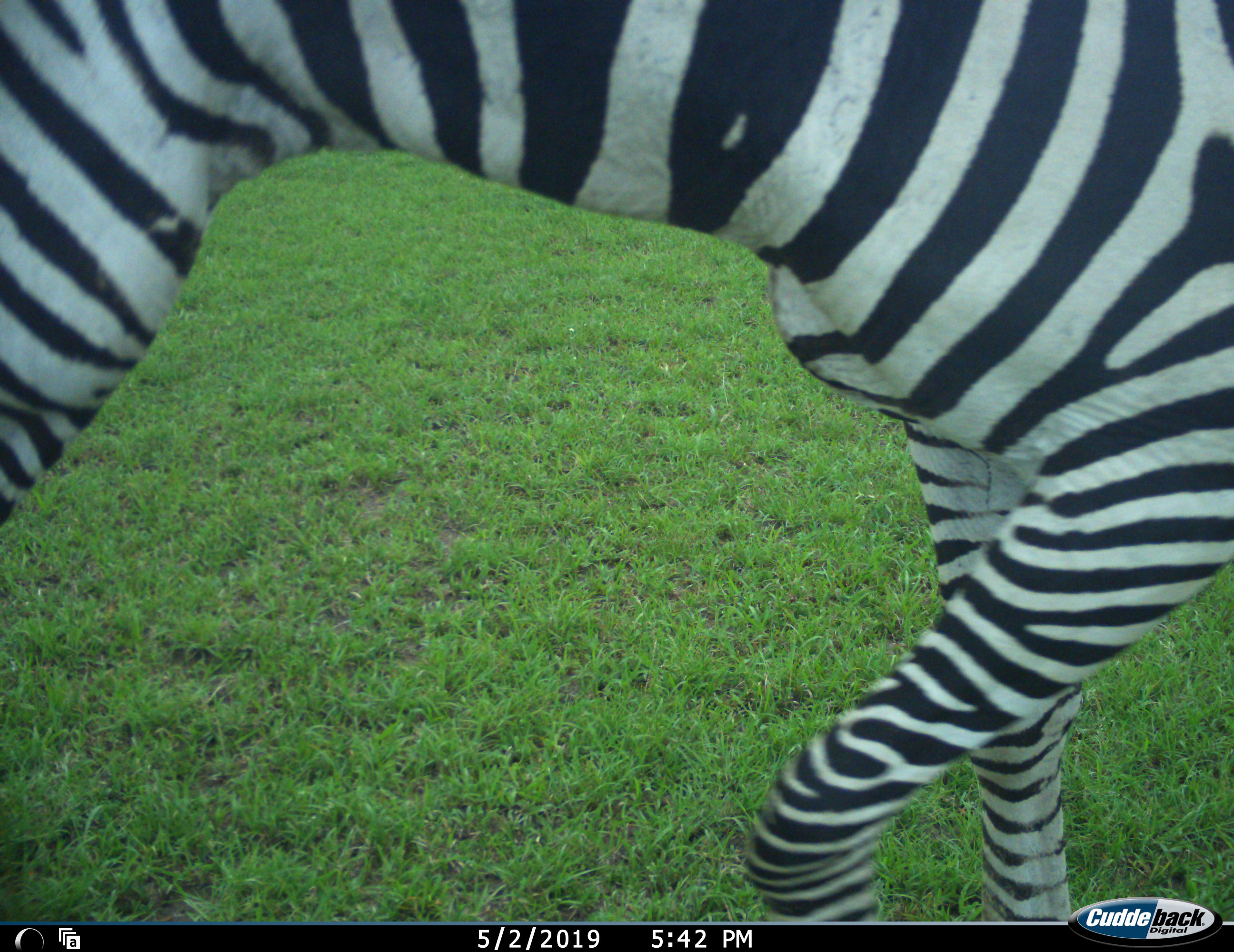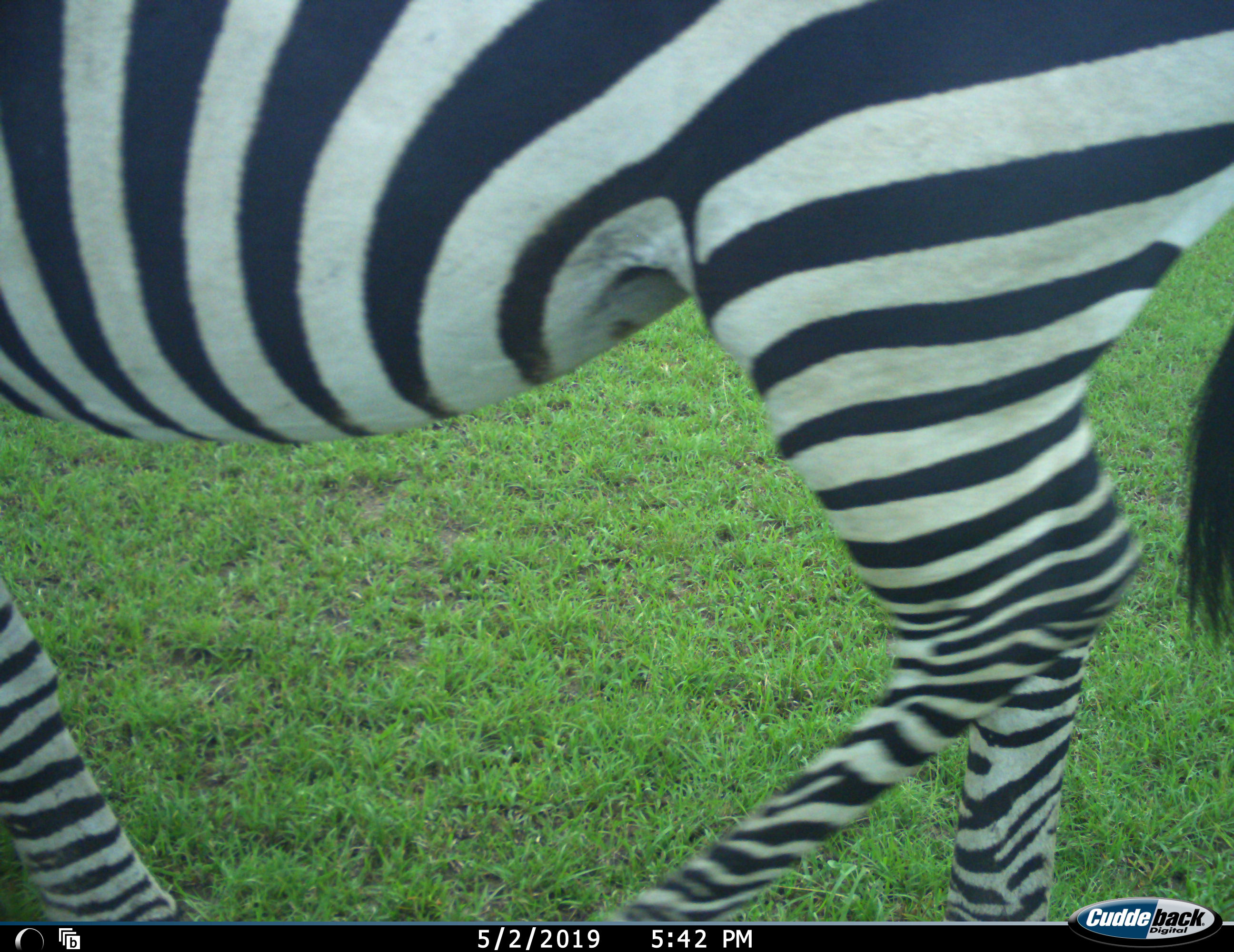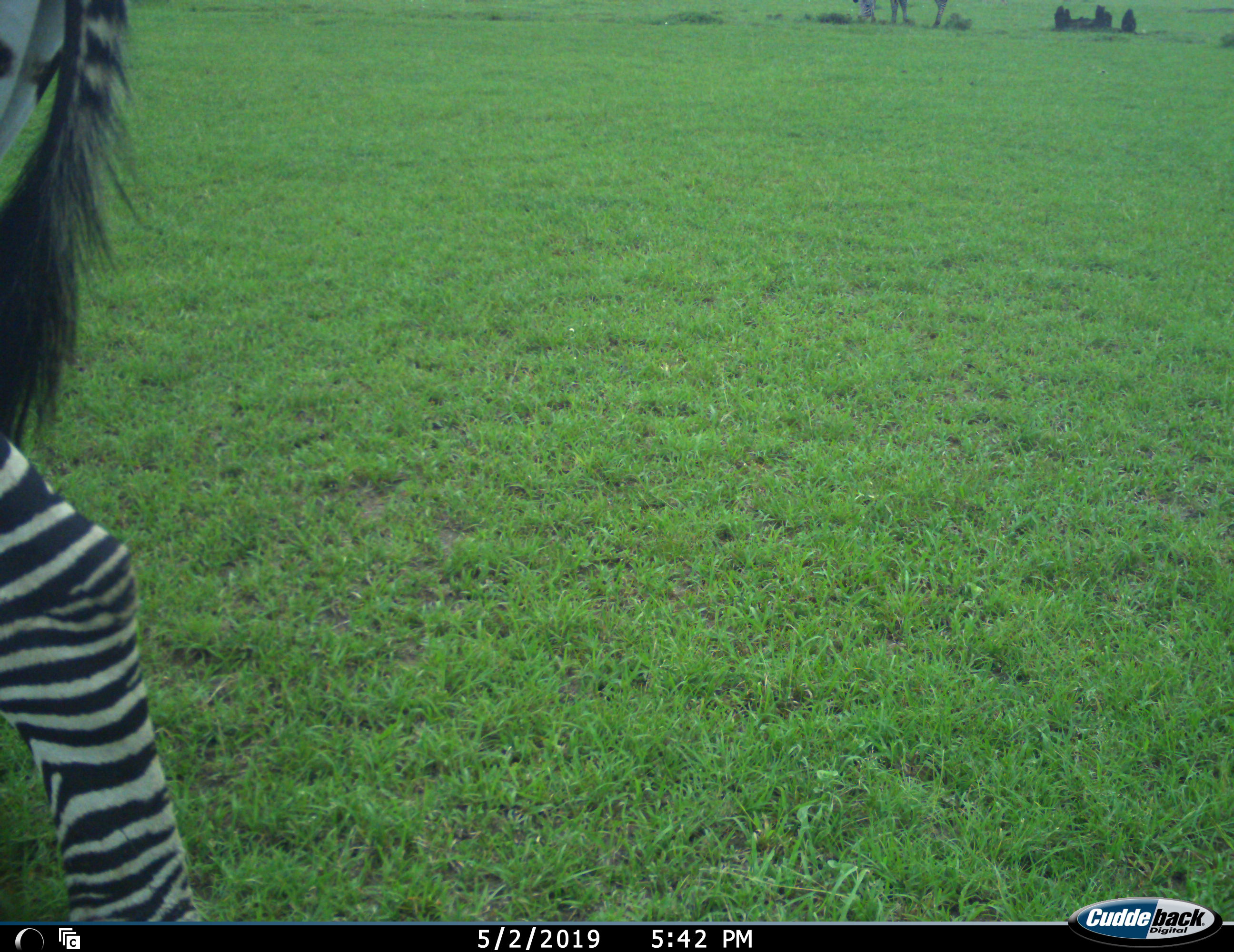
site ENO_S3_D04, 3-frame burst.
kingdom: Animalia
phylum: Chordata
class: Mammalia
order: Perissodactyla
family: Equidae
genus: Equus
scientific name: Equus quagga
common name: plains zebra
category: zebraplains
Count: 1.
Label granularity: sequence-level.